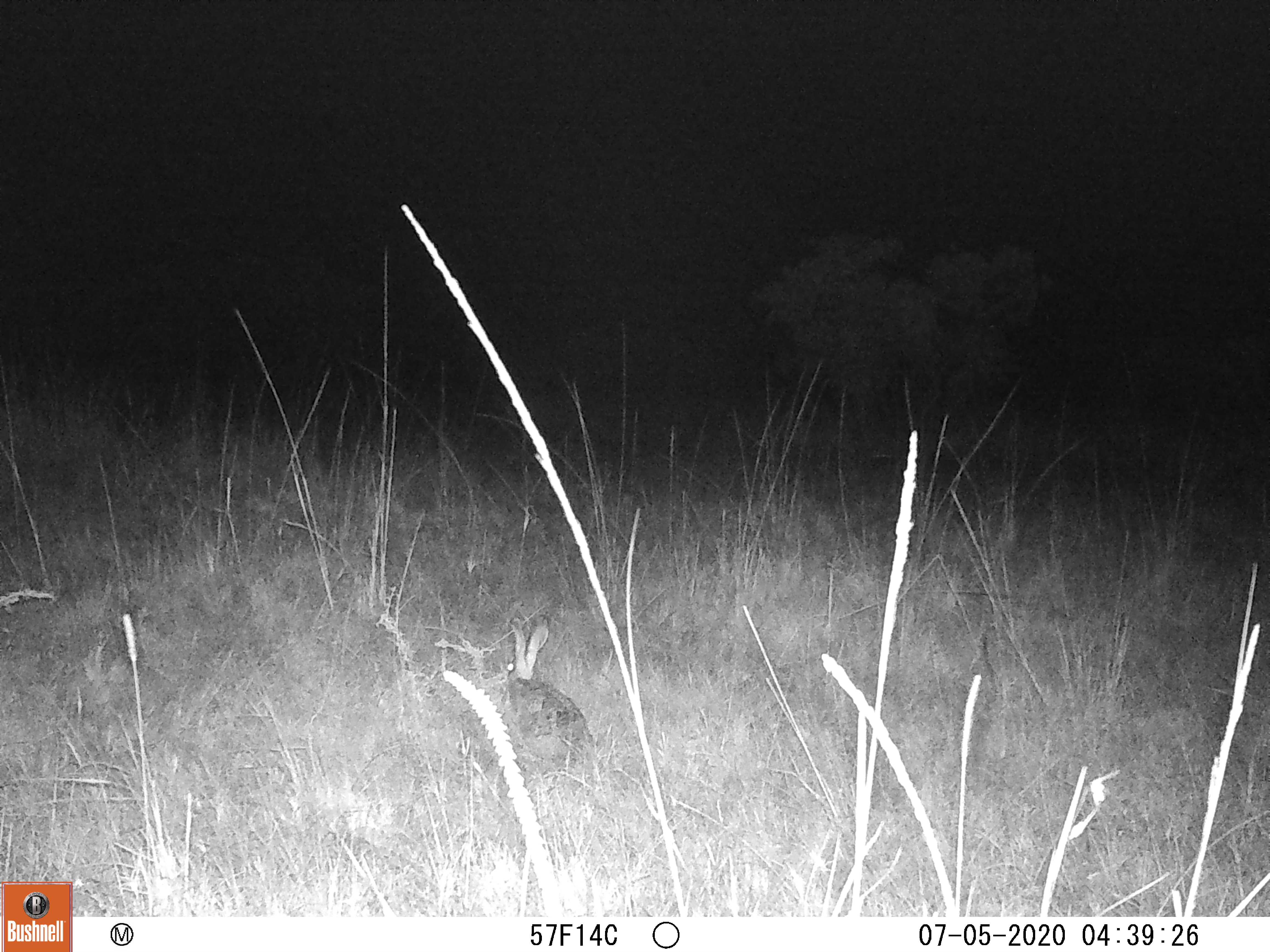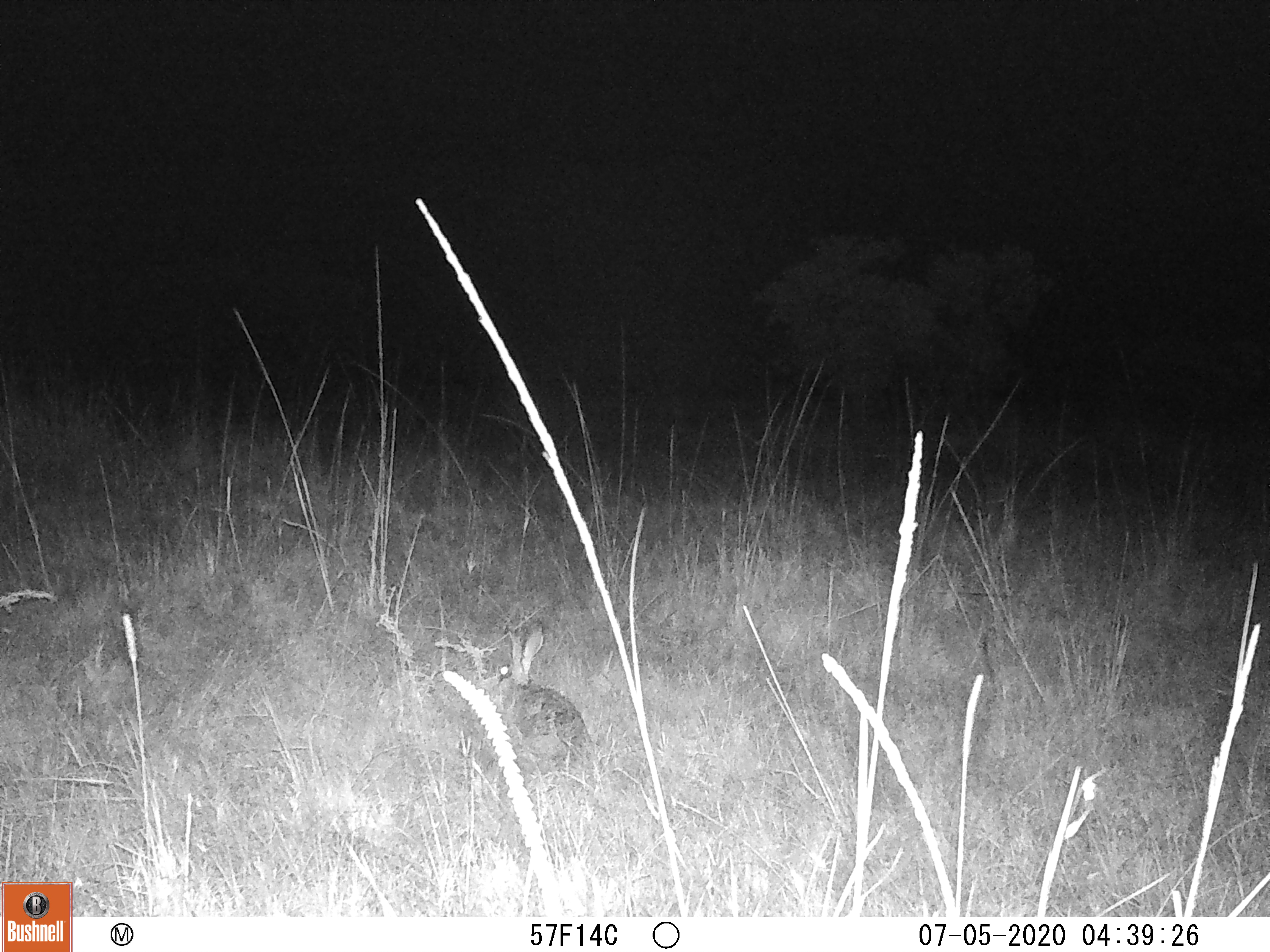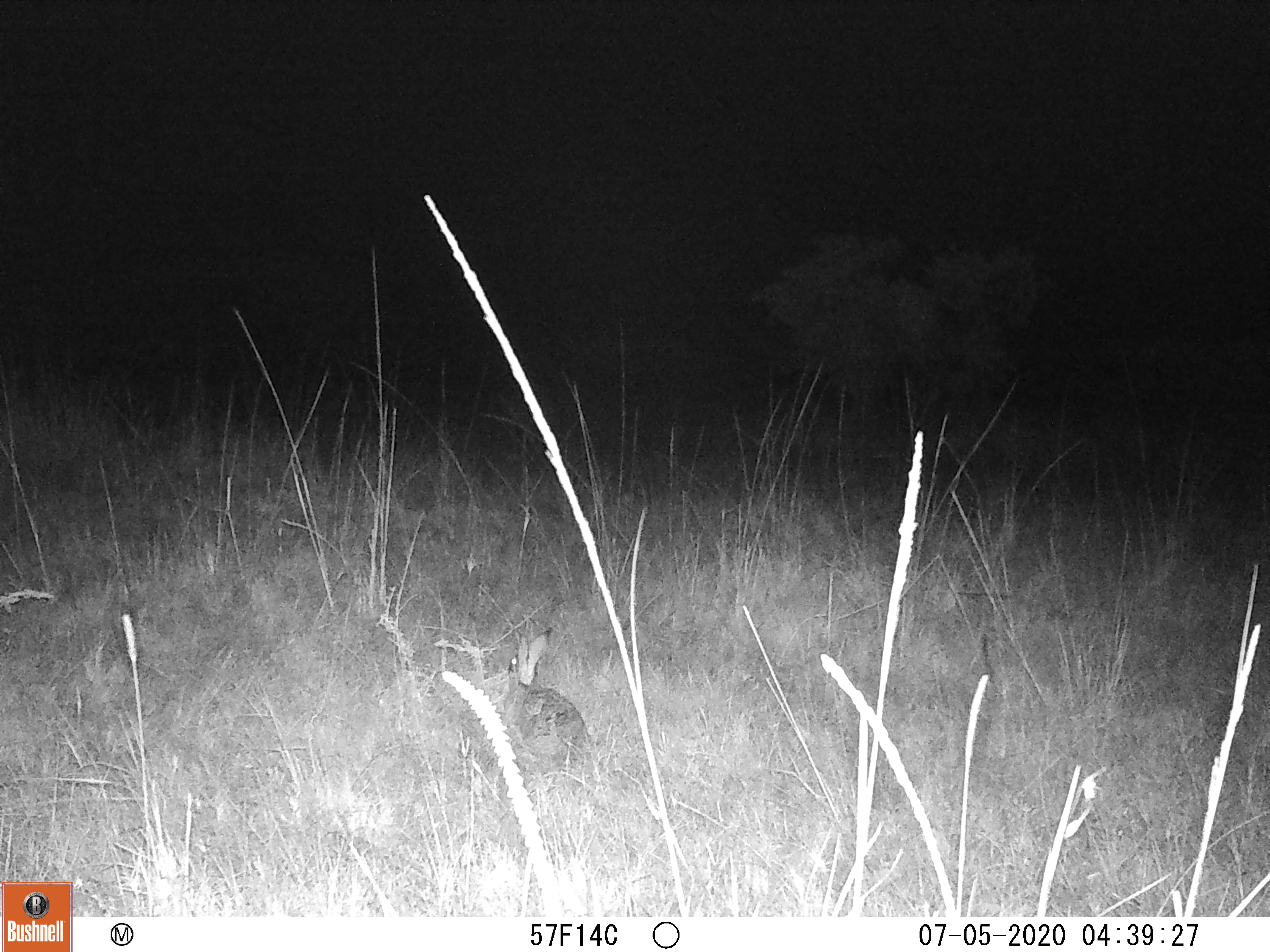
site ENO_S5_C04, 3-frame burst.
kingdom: Animalia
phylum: Chordata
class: Mammalia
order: Lagomorpha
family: Leporidae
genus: Lepus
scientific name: Lepus saxatilis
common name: scrub hare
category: haresavannah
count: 1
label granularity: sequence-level